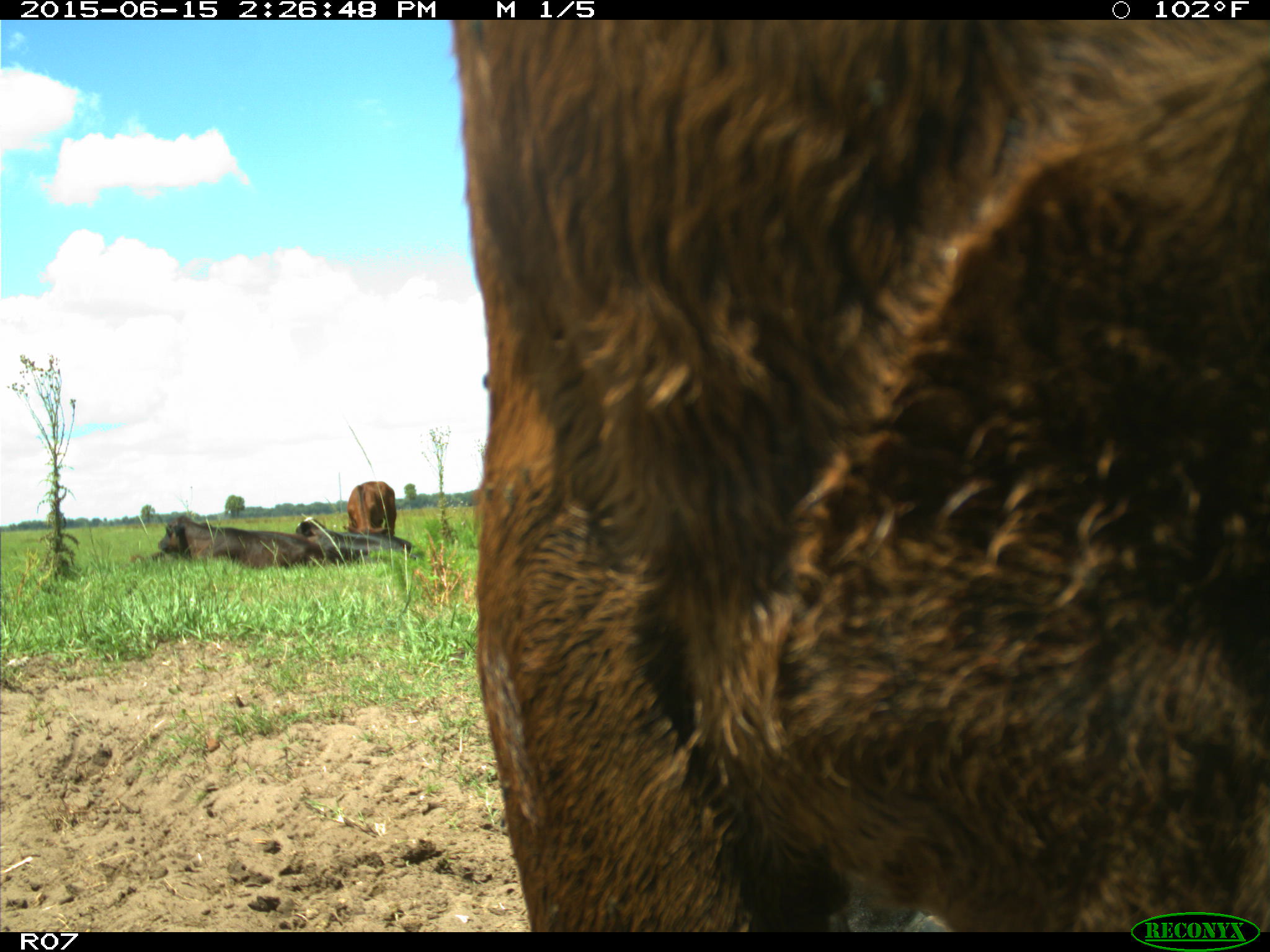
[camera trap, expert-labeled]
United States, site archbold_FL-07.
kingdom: Animalia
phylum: Chordata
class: Mammalia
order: Artiodactyla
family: Bovidae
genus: Bos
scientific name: Bos taurus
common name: domestic cow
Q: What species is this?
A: Bos taurus (domestic cow).